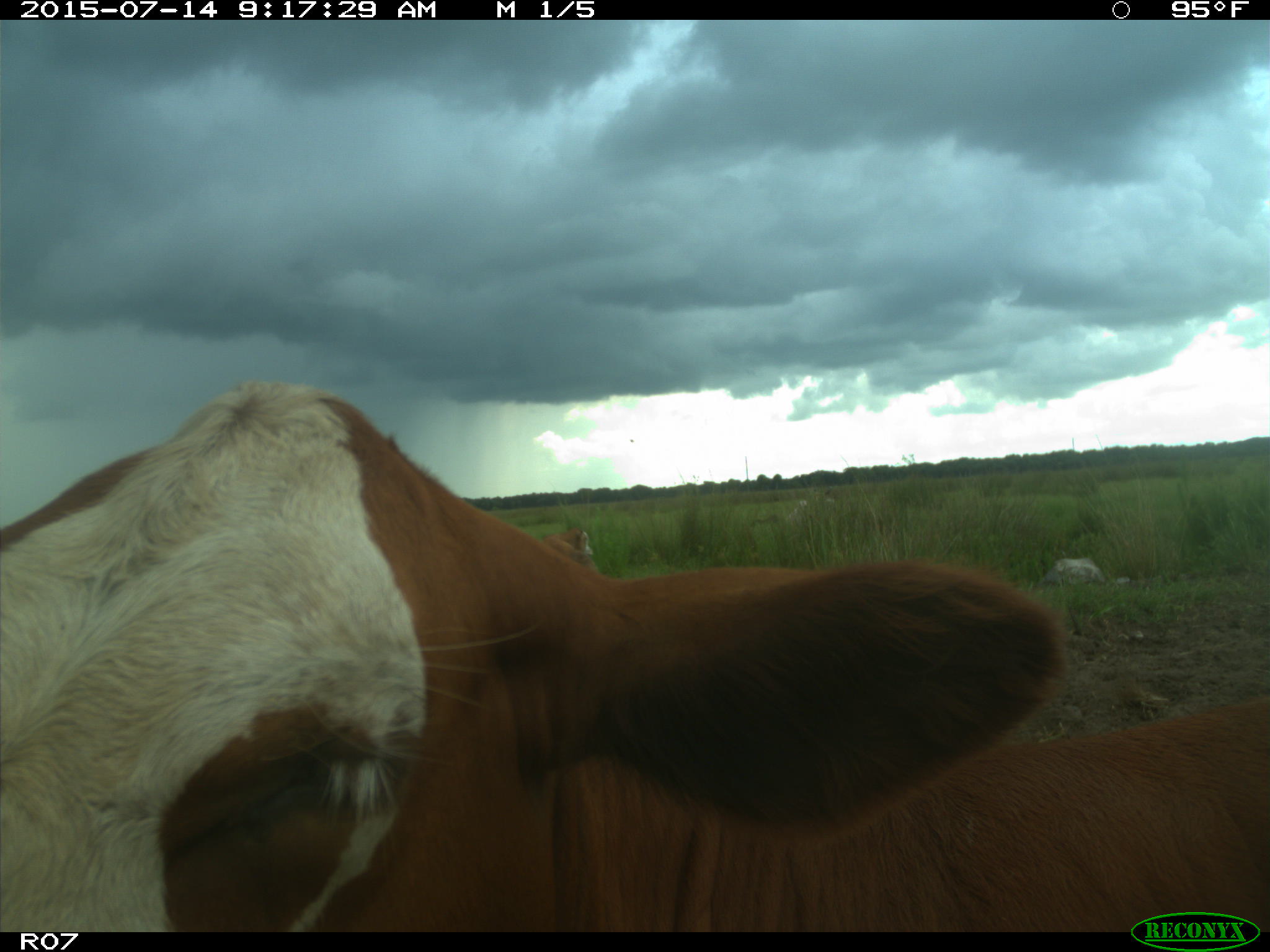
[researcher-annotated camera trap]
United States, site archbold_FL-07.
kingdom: Animalia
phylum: Chordata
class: Mammalia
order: Artiodactyla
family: Bovidae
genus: Bos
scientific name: Bos taurus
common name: domestic cow